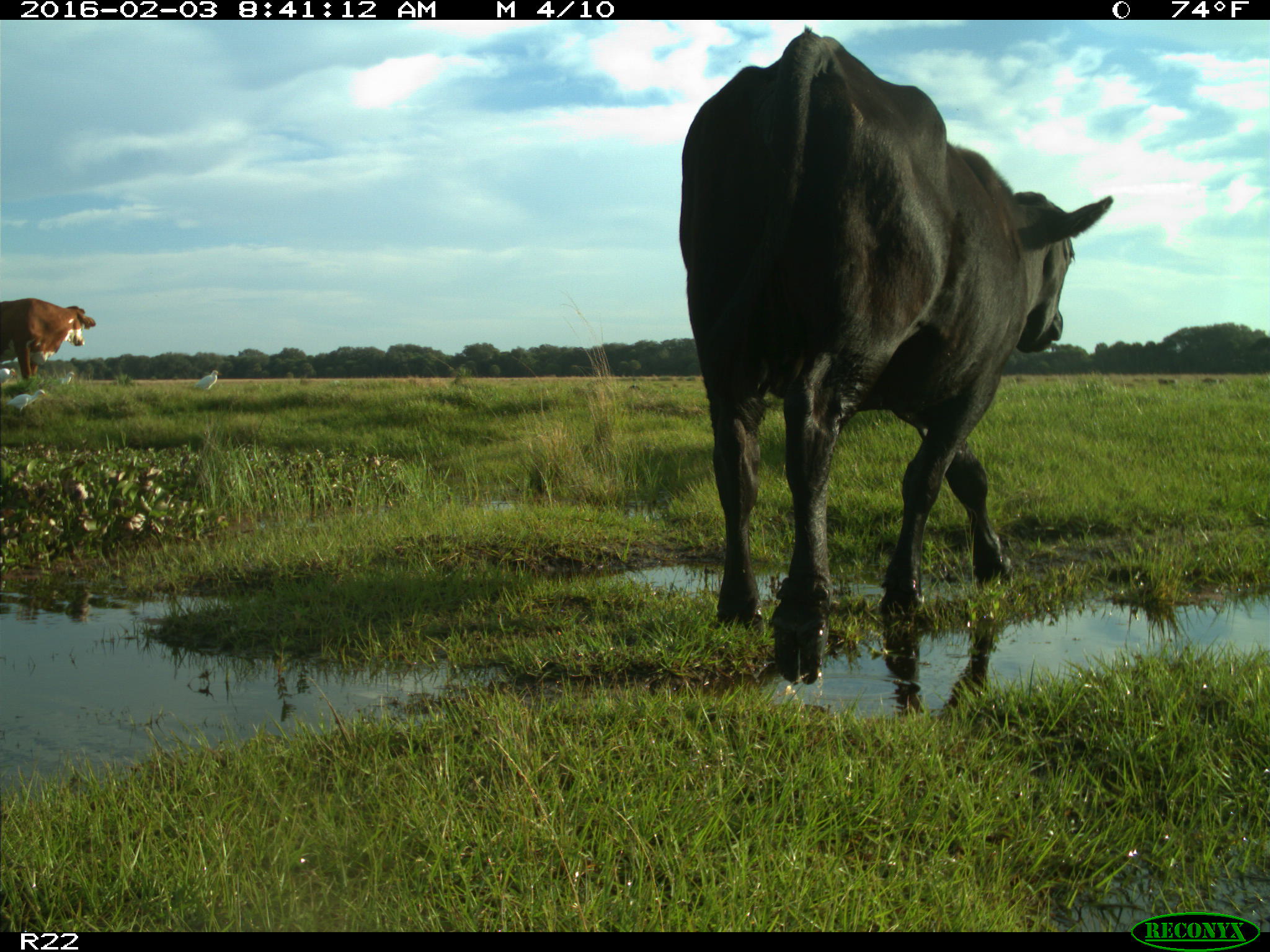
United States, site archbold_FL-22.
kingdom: Animalia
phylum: Chordata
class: Mammalia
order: Artiodactyla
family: Bovidae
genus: Bos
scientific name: Bos taurus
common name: domestic cow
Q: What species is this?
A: Bos taurus (domestic cow).